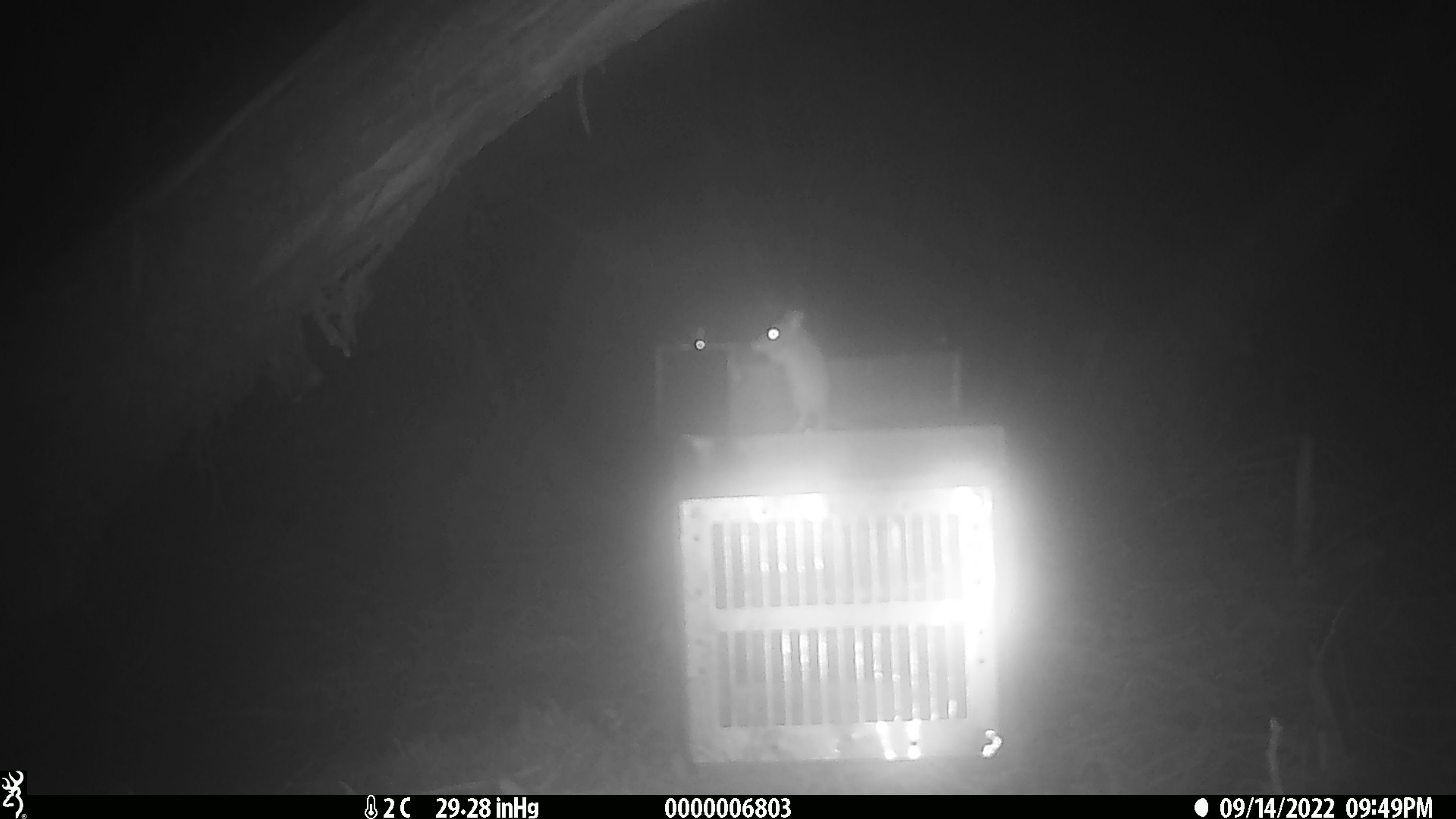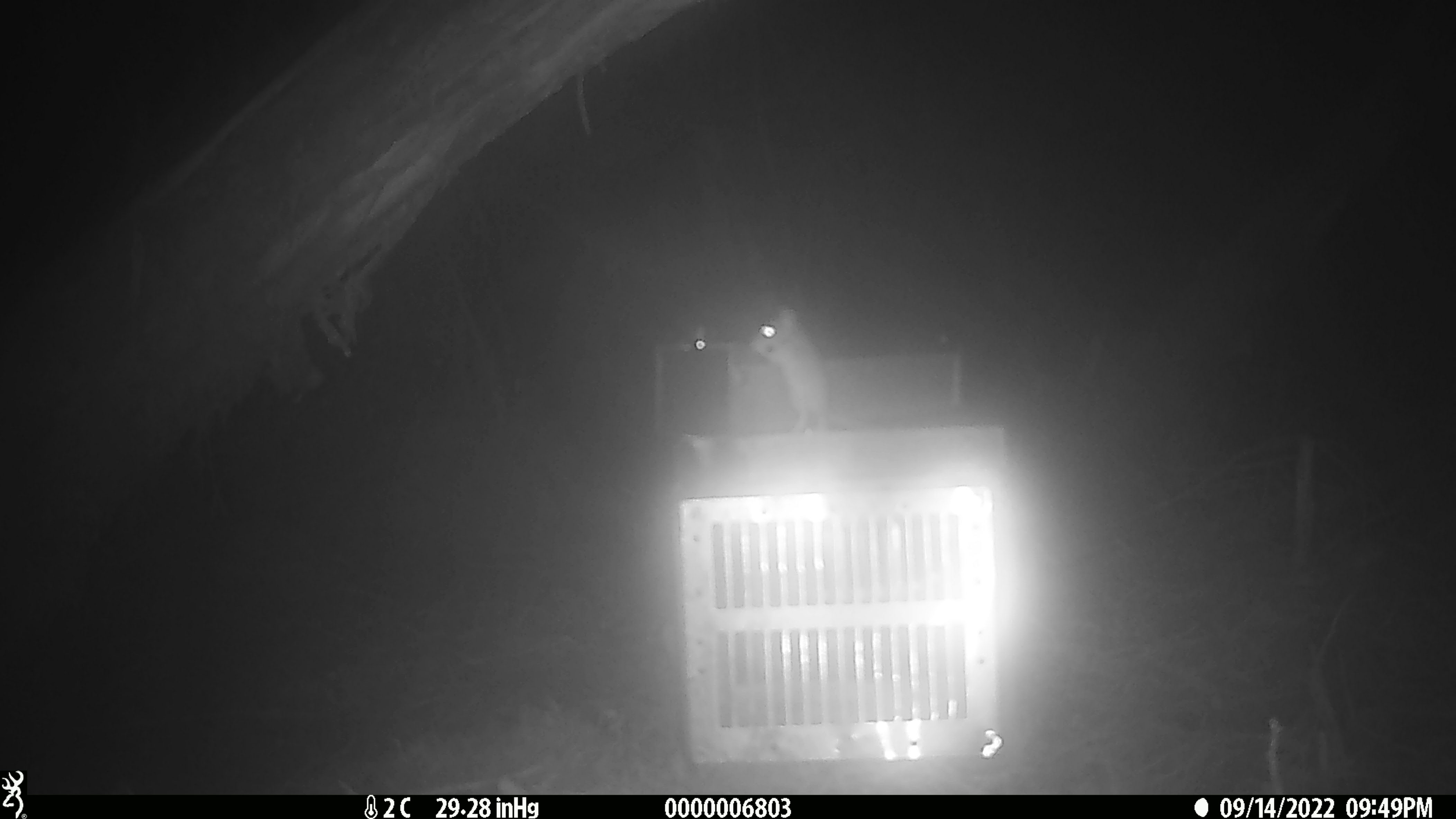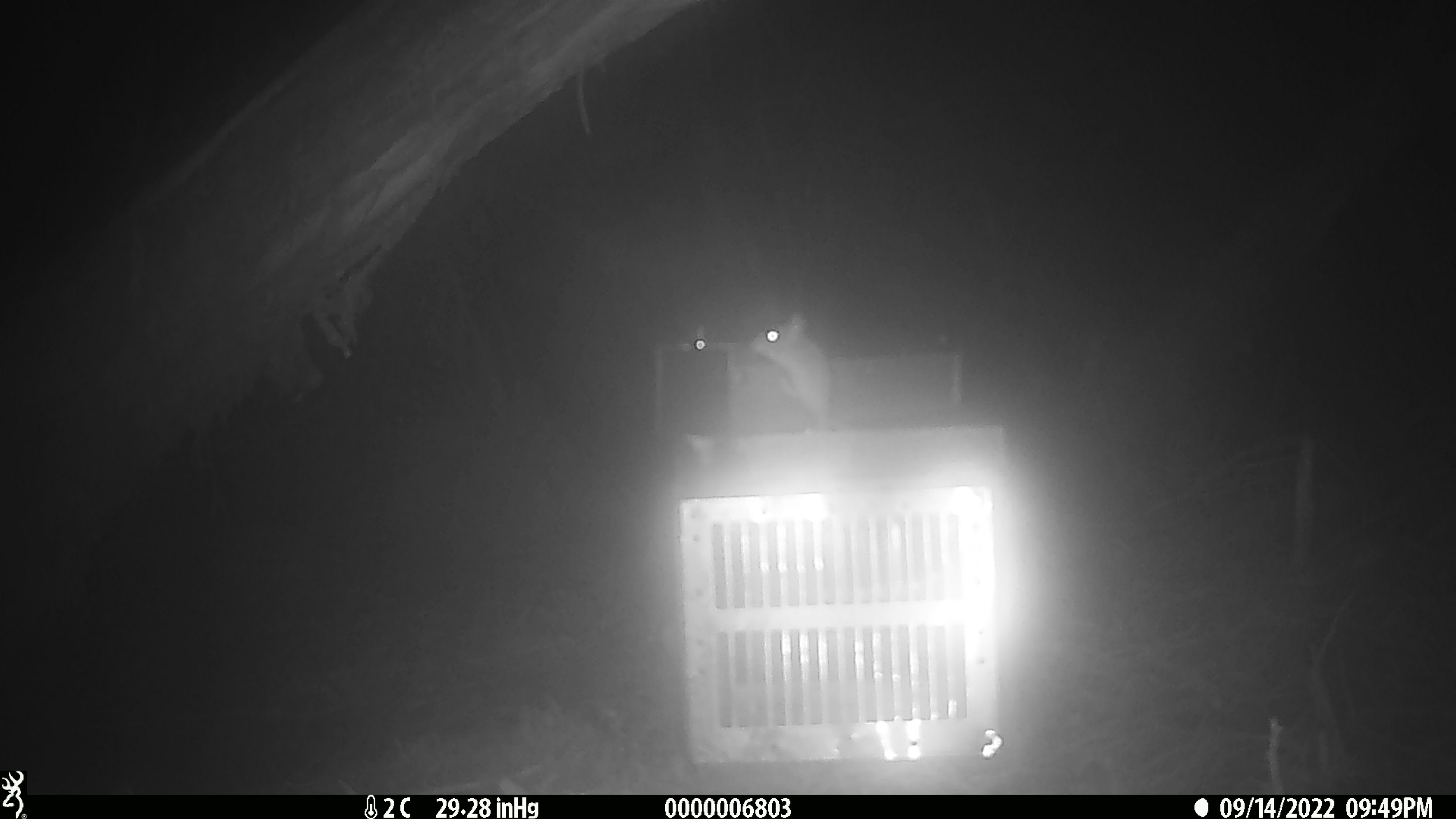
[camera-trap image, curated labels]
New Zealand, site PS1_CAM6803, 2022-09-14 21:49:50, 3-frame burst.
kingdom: Animalia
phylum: Chordata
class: Mammalia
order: Rodentia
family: Muridae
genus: Mus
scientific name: Mus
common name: mouse